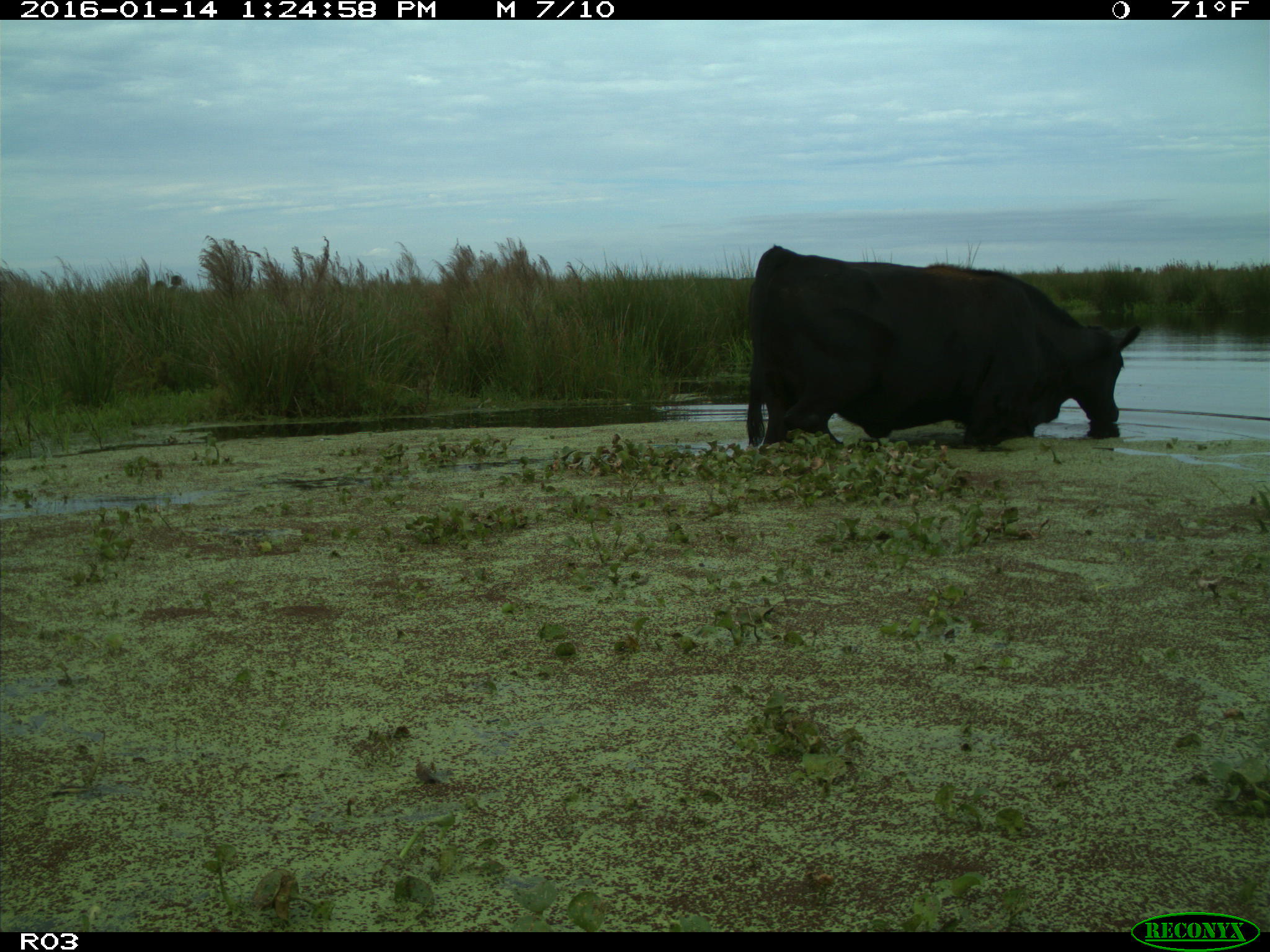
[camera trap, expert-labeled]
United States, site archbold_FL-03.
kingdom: Animalia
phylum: Chordata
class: Mammalia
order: Artiodactyla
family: Bovidae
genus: Bos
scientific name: Bos taurus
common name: domestic cow